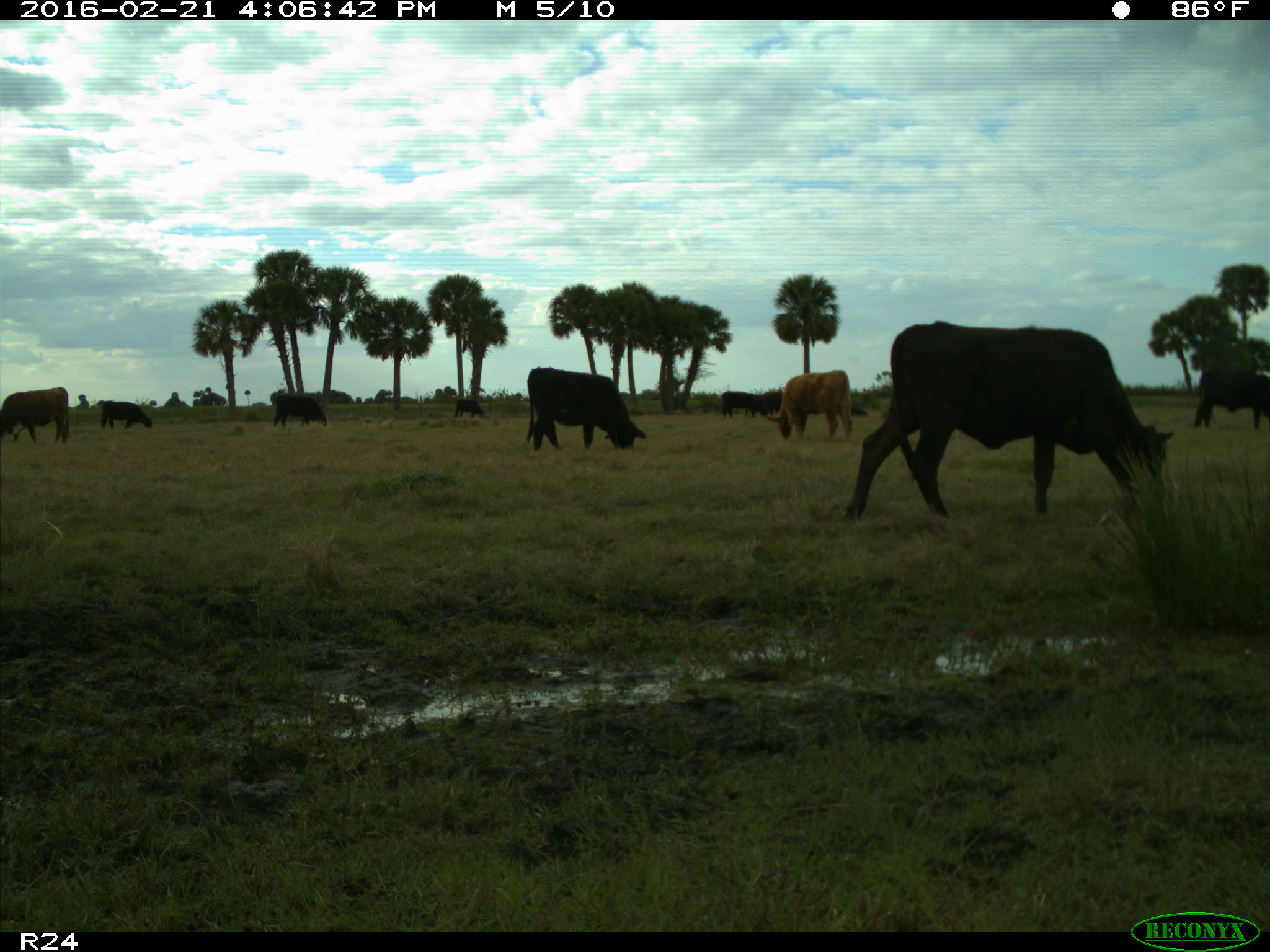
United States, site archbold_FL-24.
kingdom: Animalia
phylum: Chordata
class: Mammalia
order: Artiodactyla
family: Bovidae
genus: Bos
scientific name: Bos taurus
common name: domestic cow